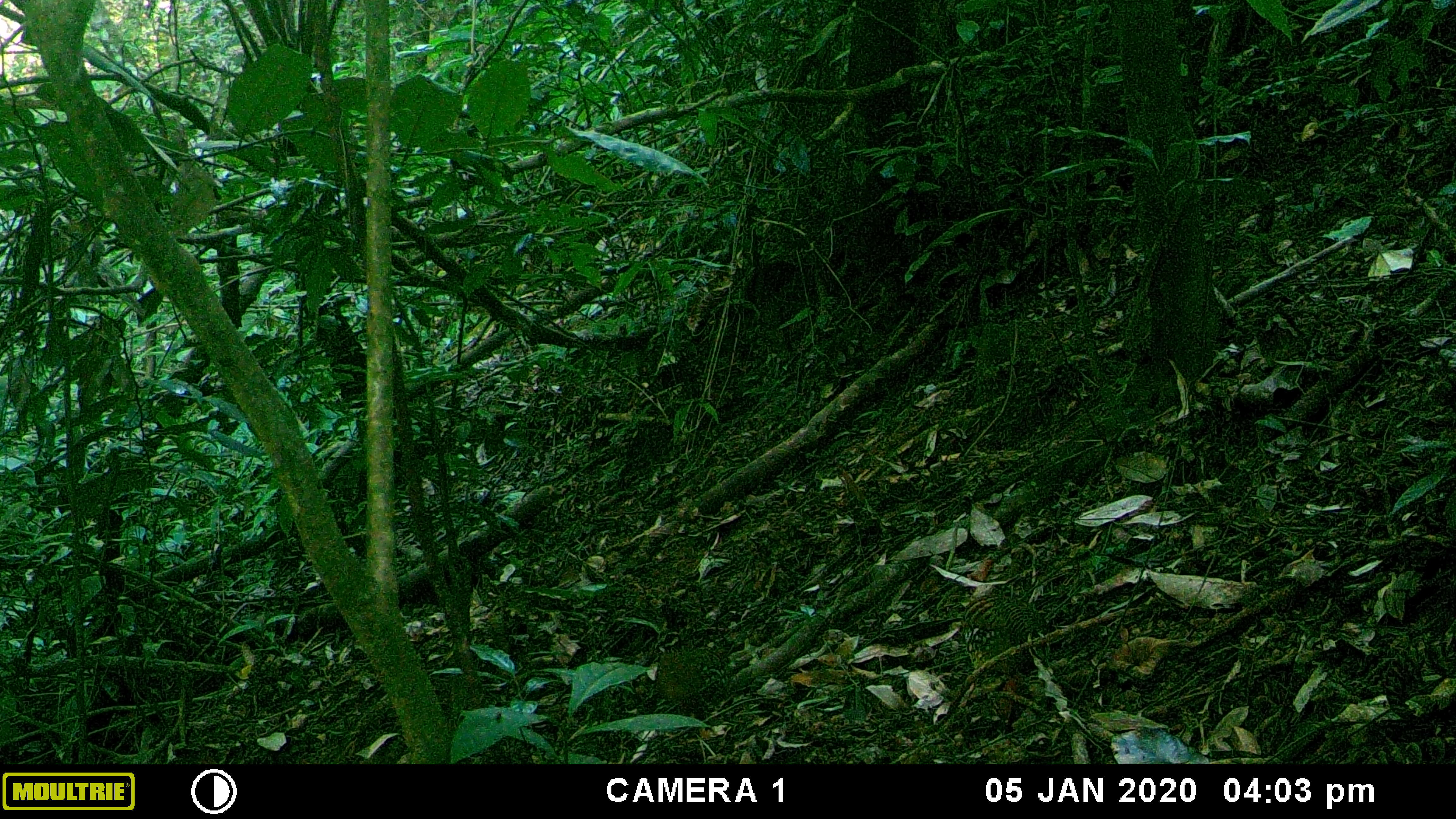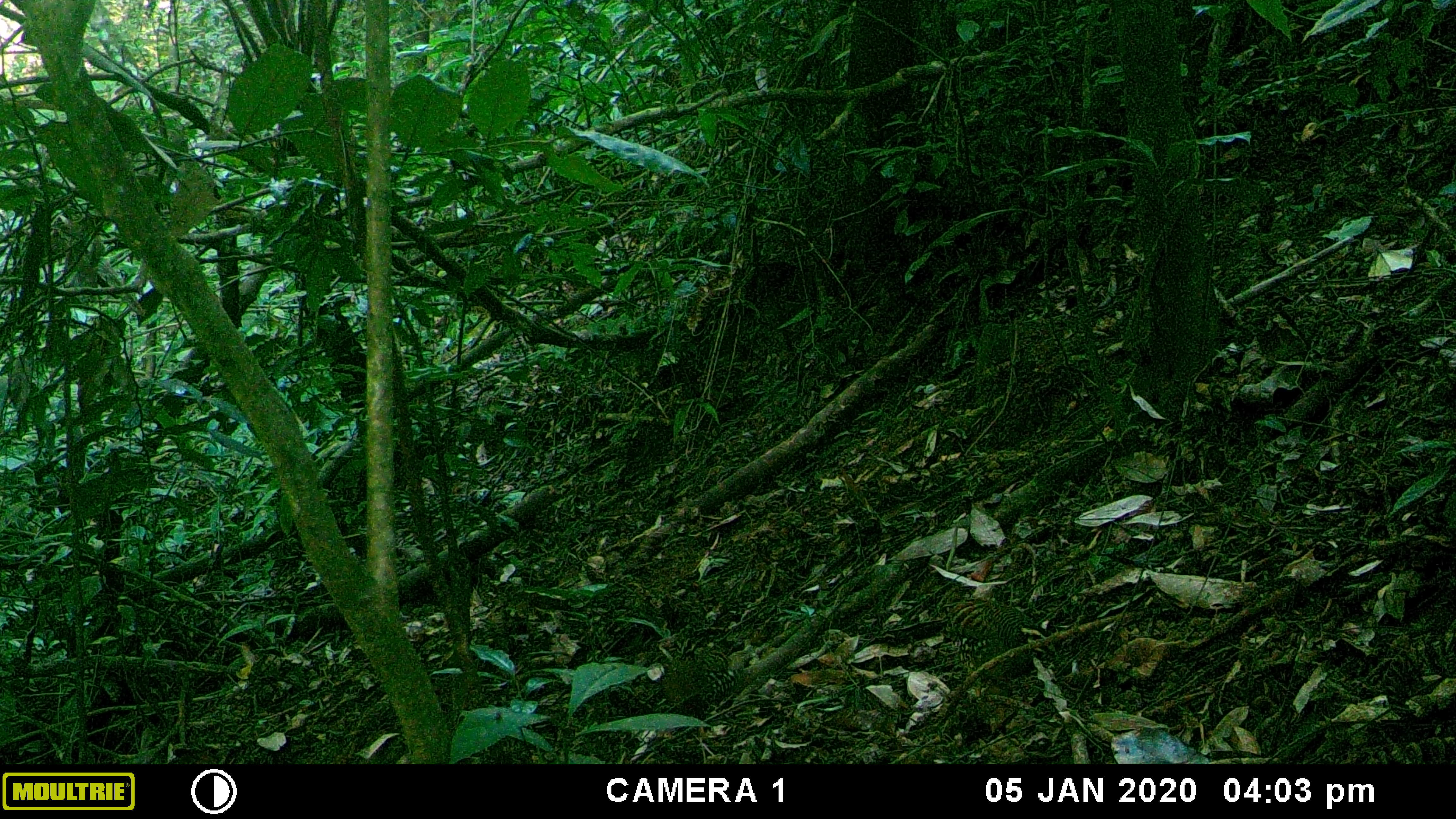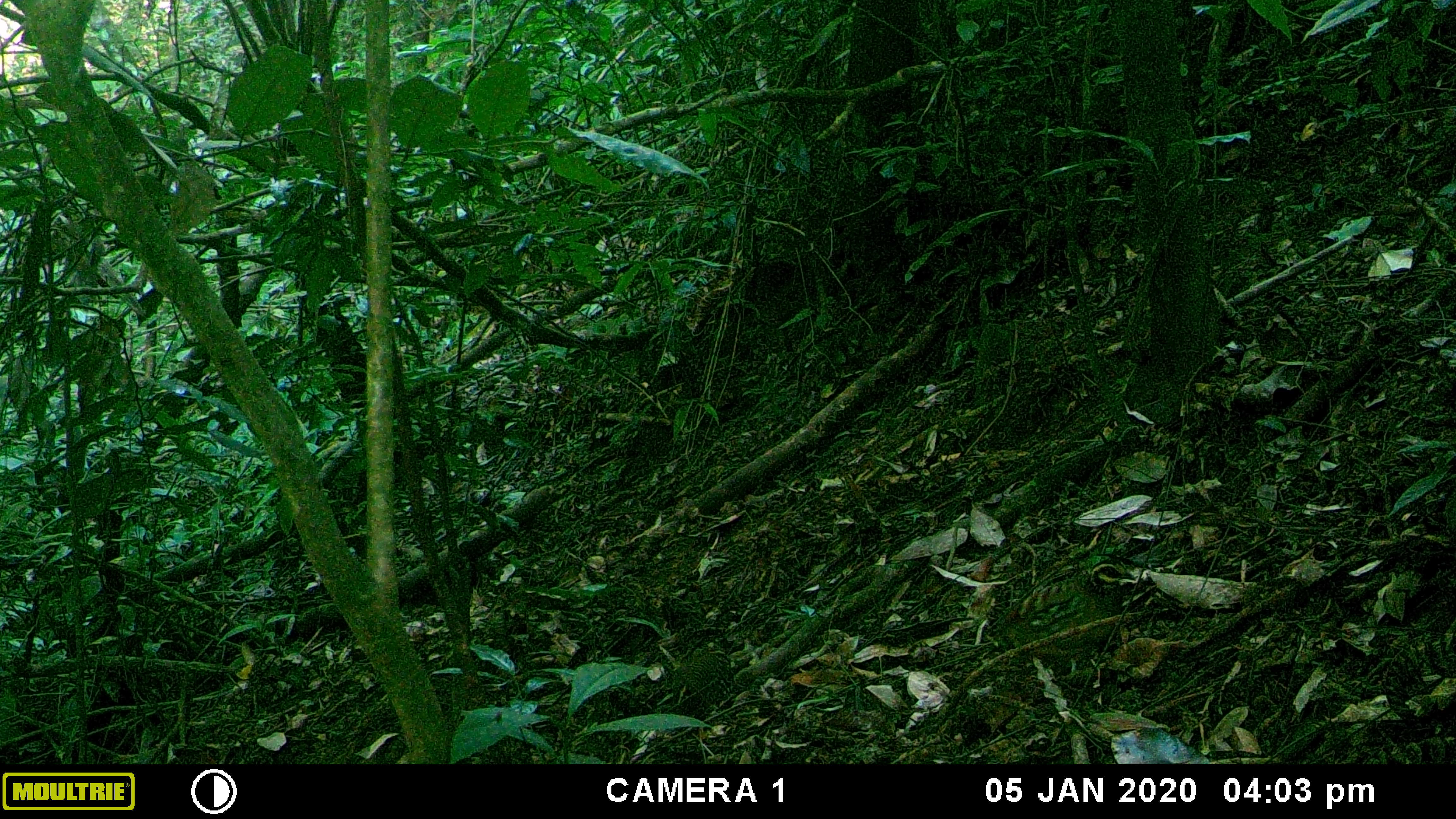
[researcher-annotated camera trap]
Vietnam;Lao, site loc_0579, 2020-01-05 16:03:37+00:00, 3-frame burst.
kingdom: Animalia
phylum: Chordata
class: Aves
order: Galliformes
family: Phasianidae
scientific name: Phasianidae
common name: partridge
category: unidentified partridge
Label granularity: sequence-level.